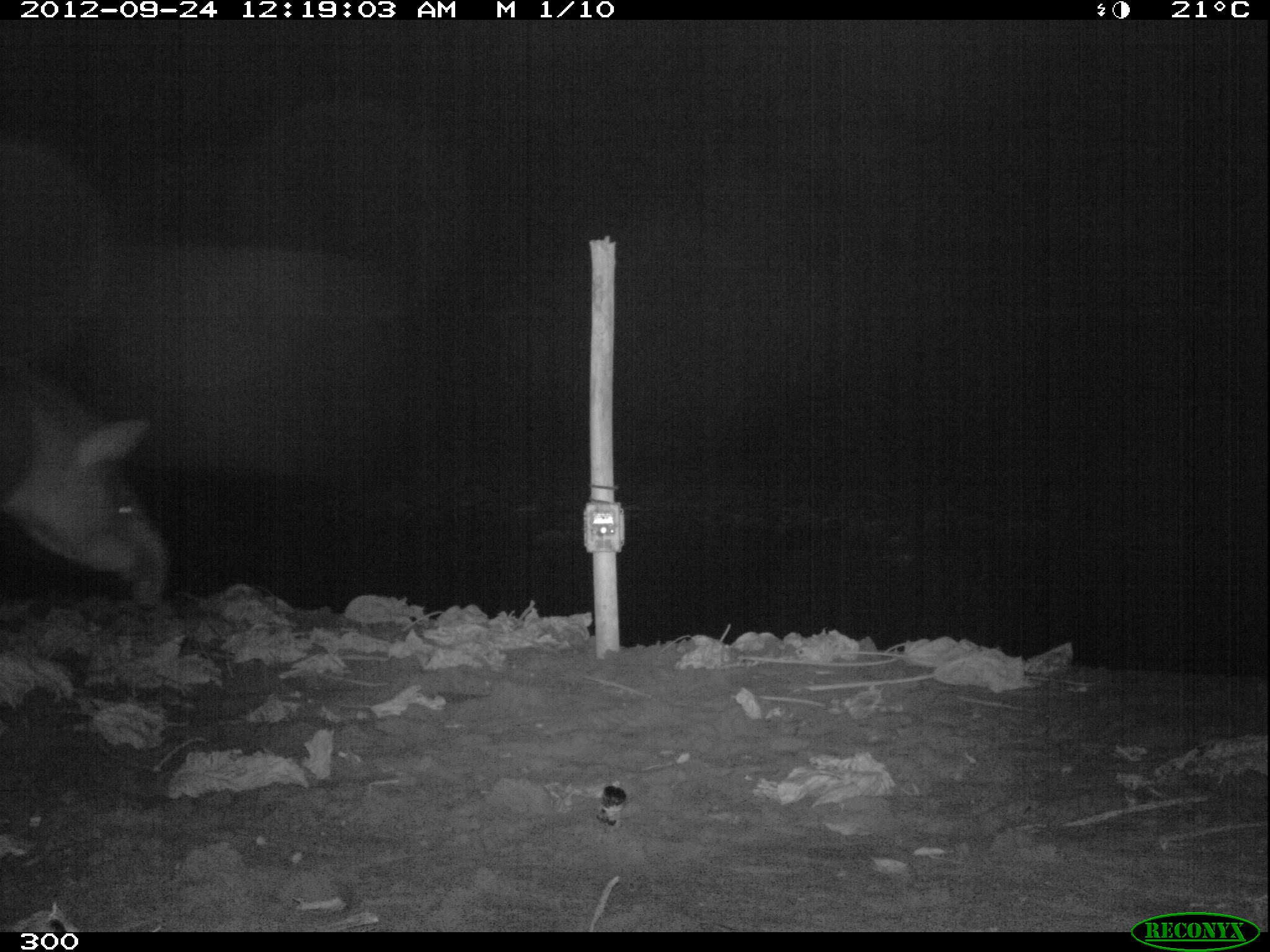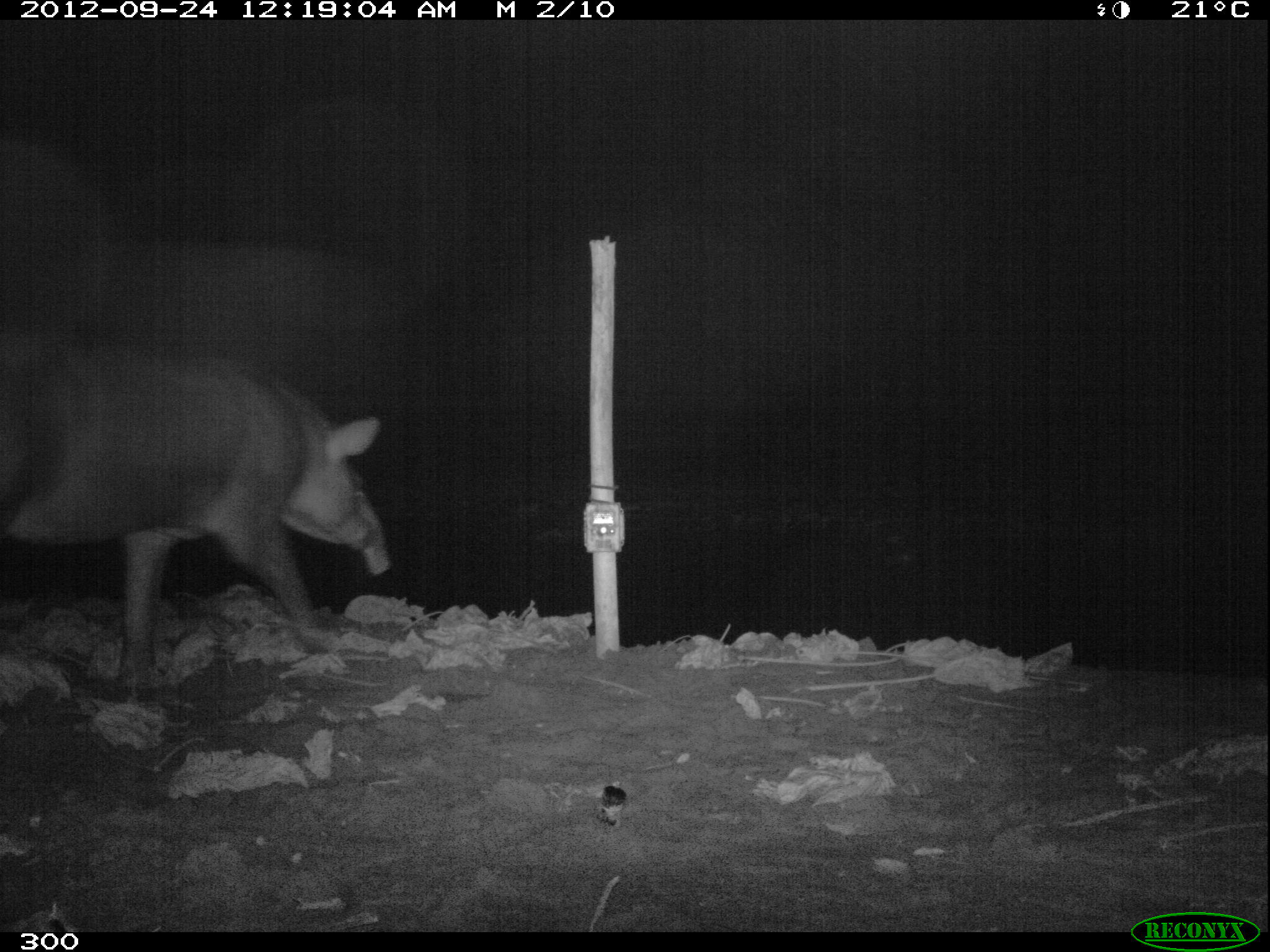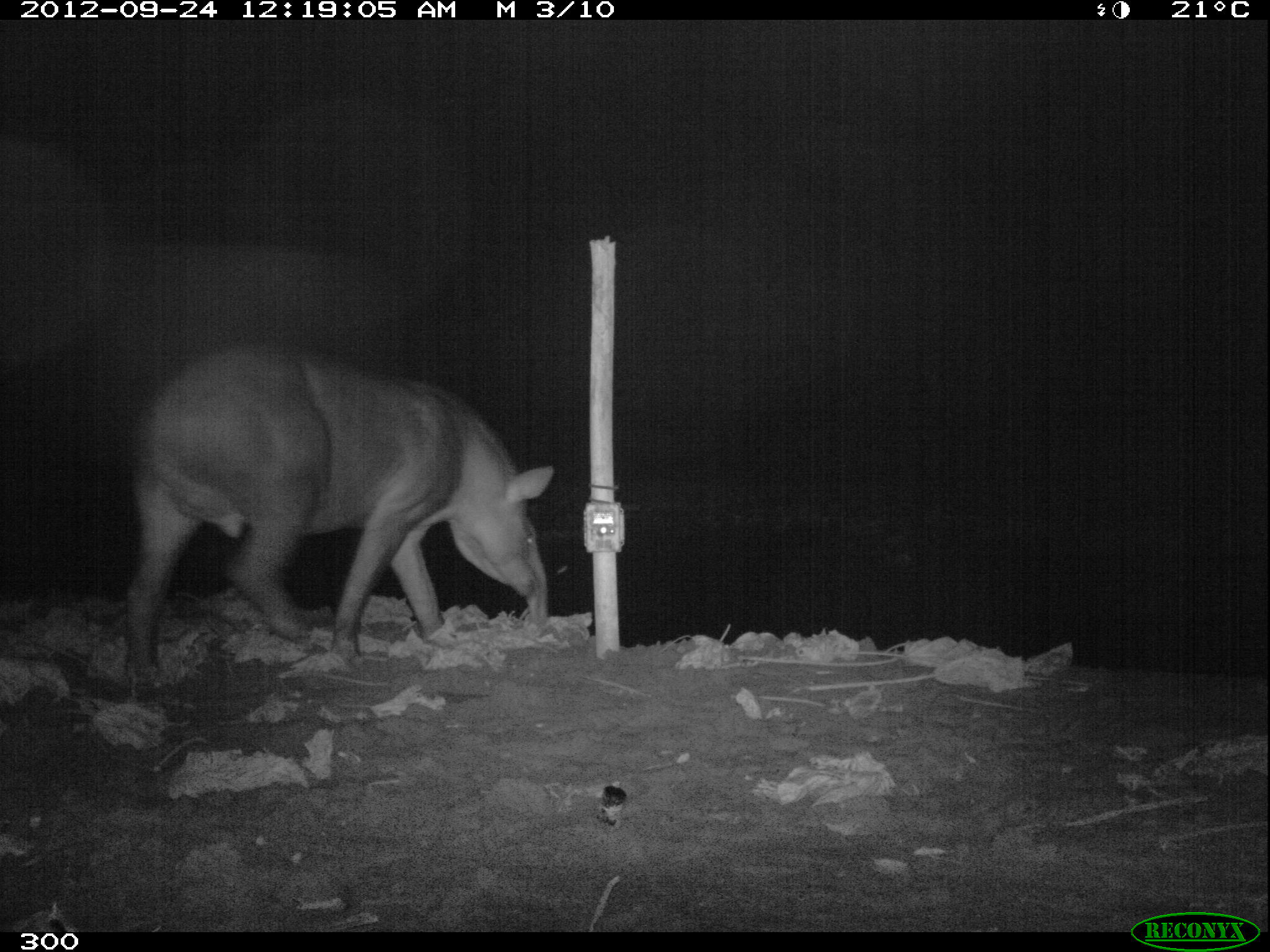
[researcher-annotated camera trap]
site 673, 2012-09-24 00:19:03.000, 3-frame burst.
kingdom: Animalia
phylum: Chordata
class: Mammalia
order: Perissodactyla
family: Tapiridae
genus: Tapirus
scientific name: Tapirus terrestris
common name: south american tapir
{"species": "Tapirus terrestris (south american tapir)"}